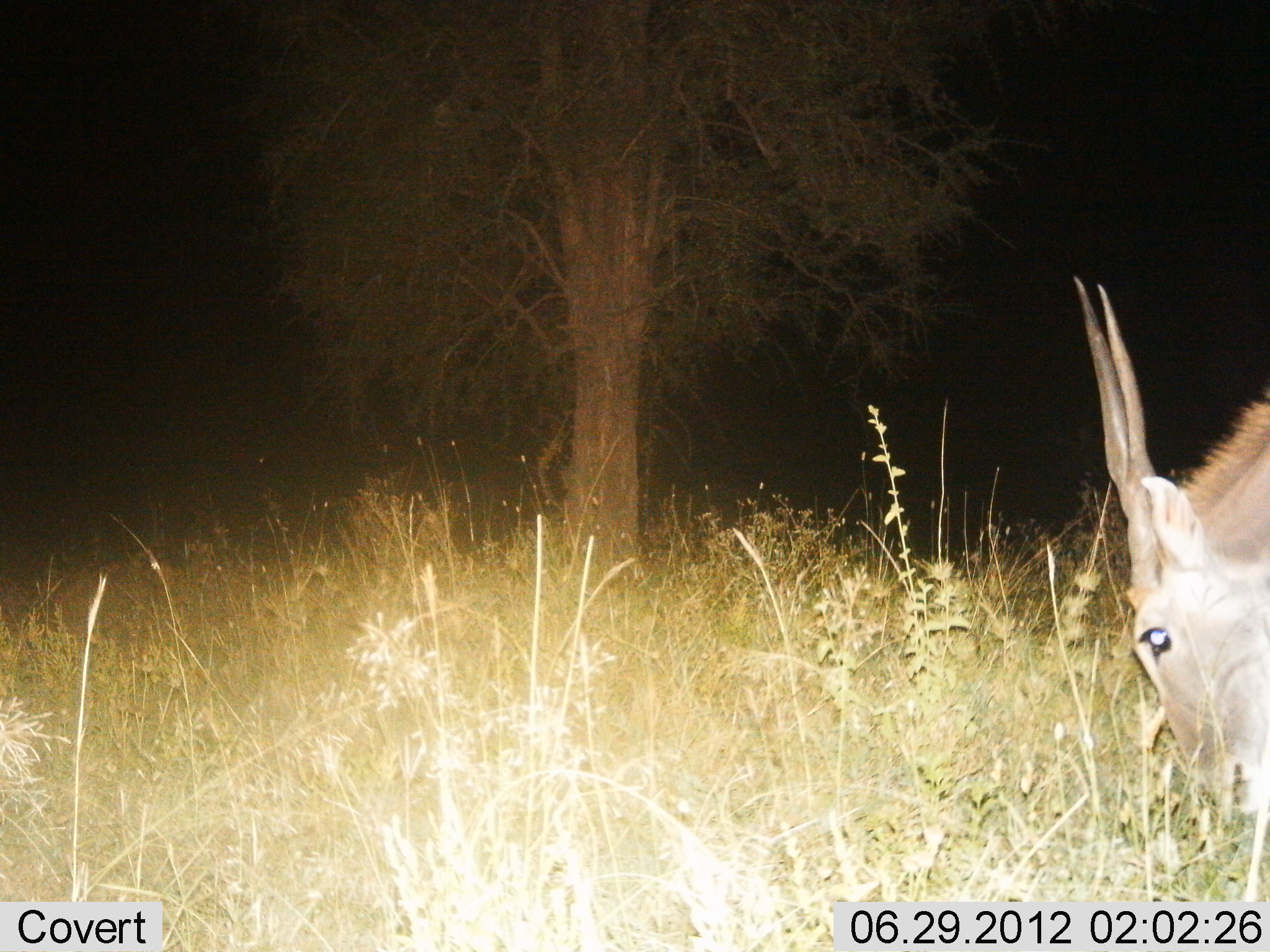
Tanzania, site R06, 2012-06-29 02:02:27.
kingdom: Animalia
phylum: Chordata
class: Mammalia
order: Artiodactyla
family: Bovidae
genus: Tragelaphus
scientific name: Tragelaphus oryx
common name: eland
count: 1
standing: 30%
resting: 0%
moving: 10%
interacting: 0%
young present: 0%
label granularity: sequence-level